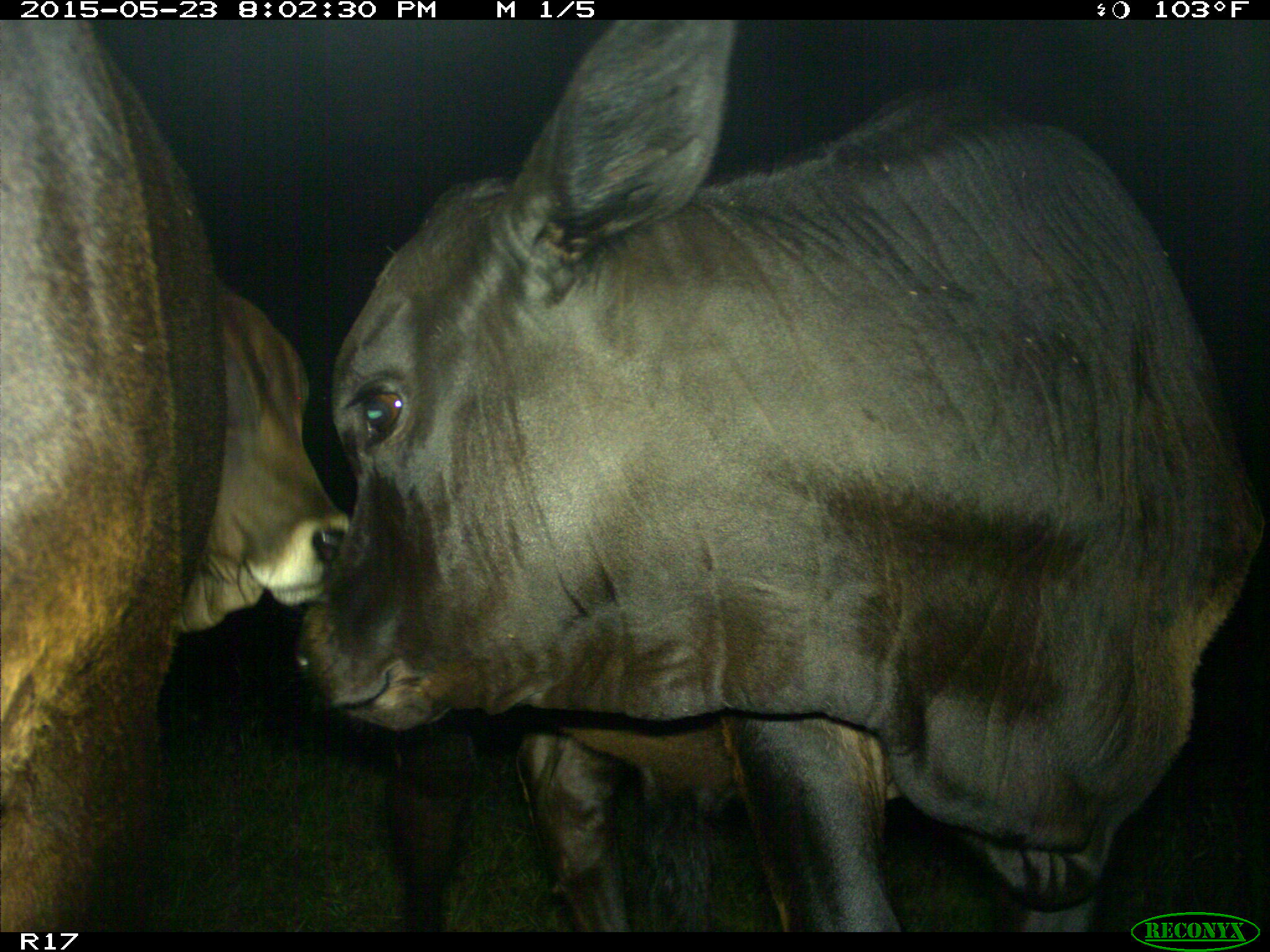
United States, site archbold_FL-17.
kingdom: Animalia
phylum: Chordata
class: Mammalia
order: Artiodactyla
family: Bovidae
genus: Bos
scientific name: Bos taurus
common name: domestic cow